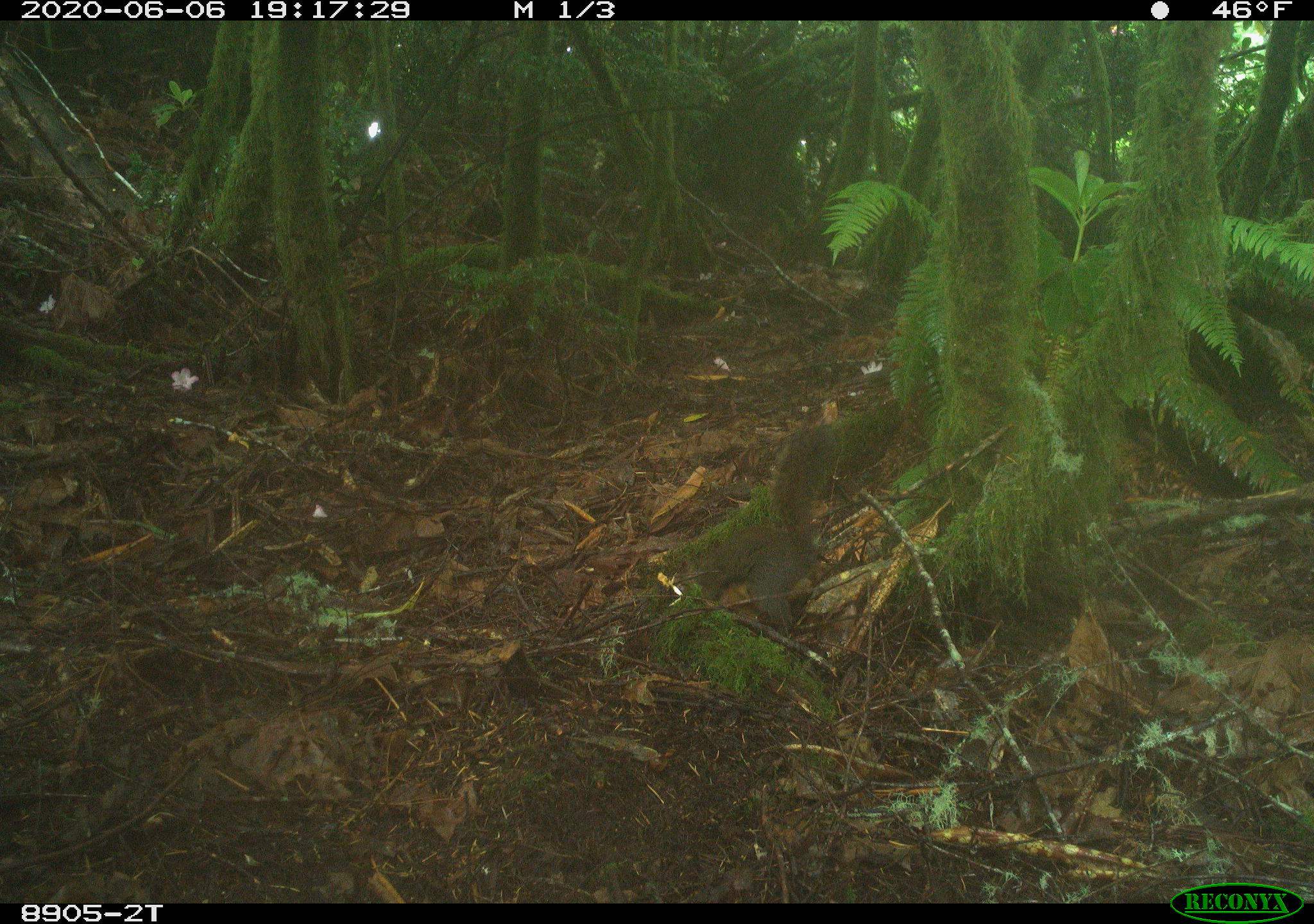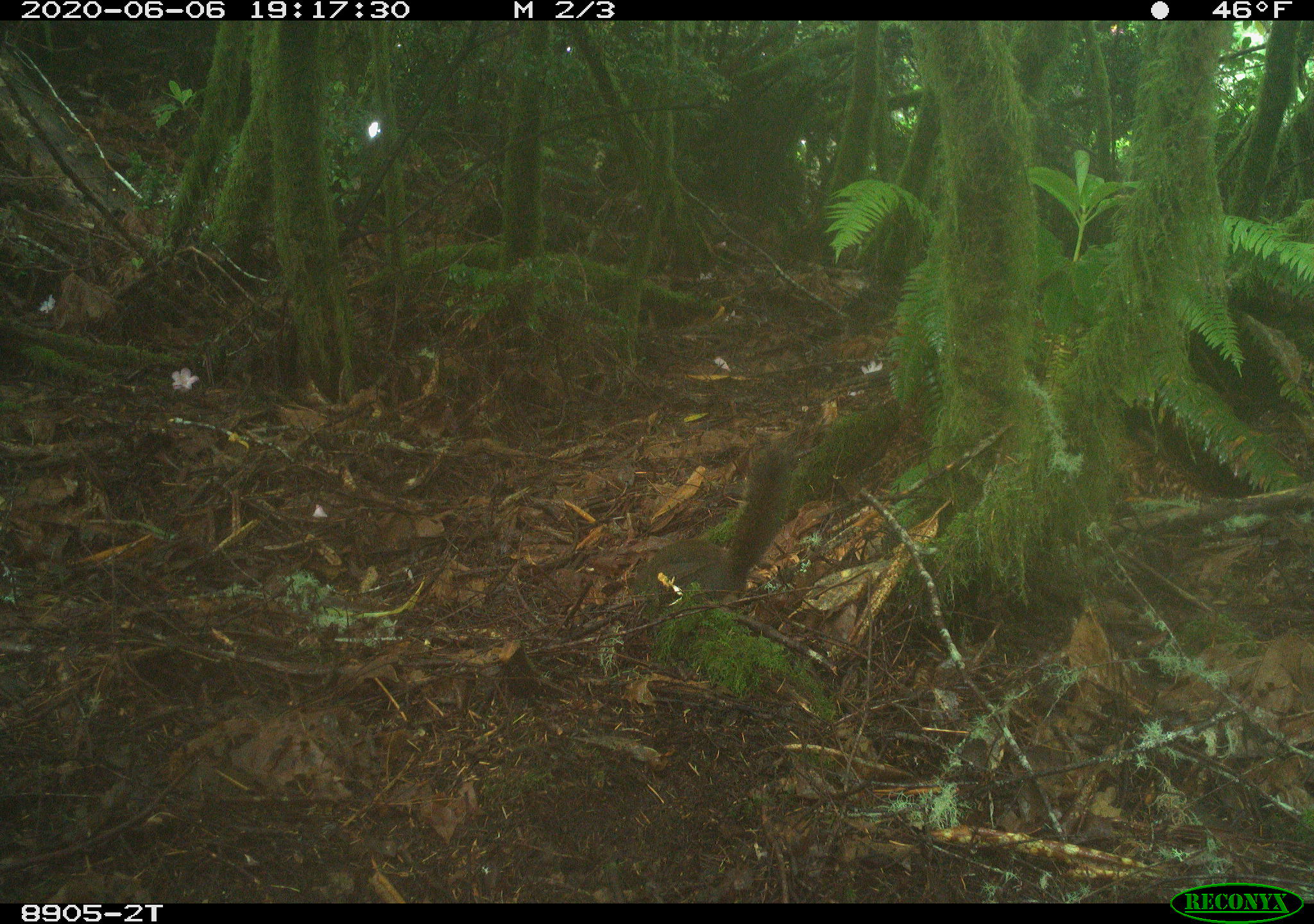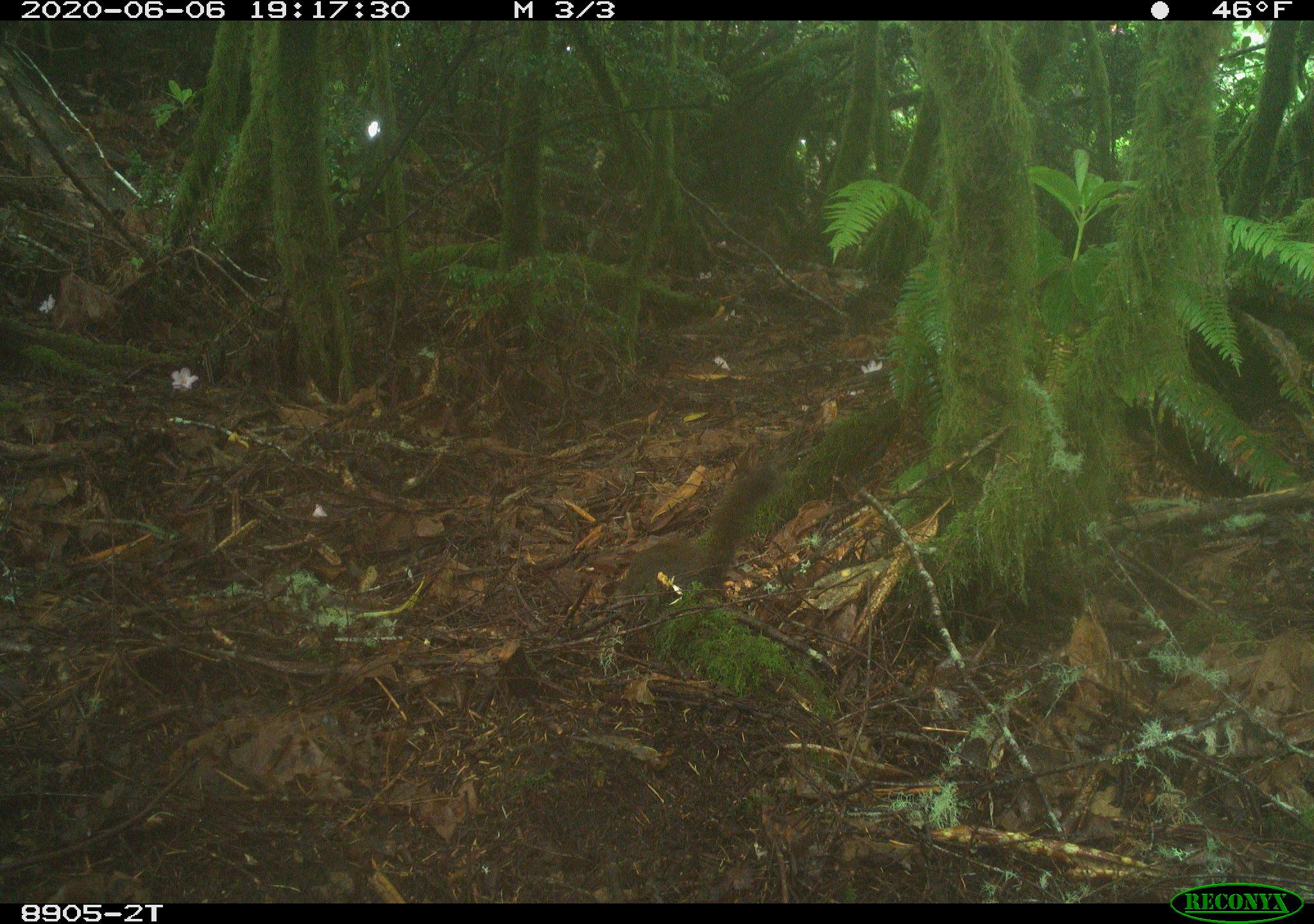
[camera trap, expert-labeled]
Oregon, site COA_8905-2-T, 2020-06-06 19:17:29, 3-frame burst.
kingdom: Animalia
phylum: Chordata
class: Mammalia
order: Rodentia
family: Sciuridae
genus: Tamiasciurus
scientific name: Tamiasciurus douglasii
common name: douglas squirrel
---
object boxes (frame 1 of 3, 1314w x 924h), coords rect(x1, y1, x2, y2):
douglas squirrel: rect(657, 425, 844, 633)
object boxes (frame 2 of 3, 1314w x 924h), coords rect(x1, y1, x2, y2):
douglas squirrel: rect(622, 446, 793, 608)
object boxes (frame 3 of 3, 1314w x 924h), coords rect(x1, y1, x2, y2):
douglas squirrel: rect(606, 463, 773, 611)